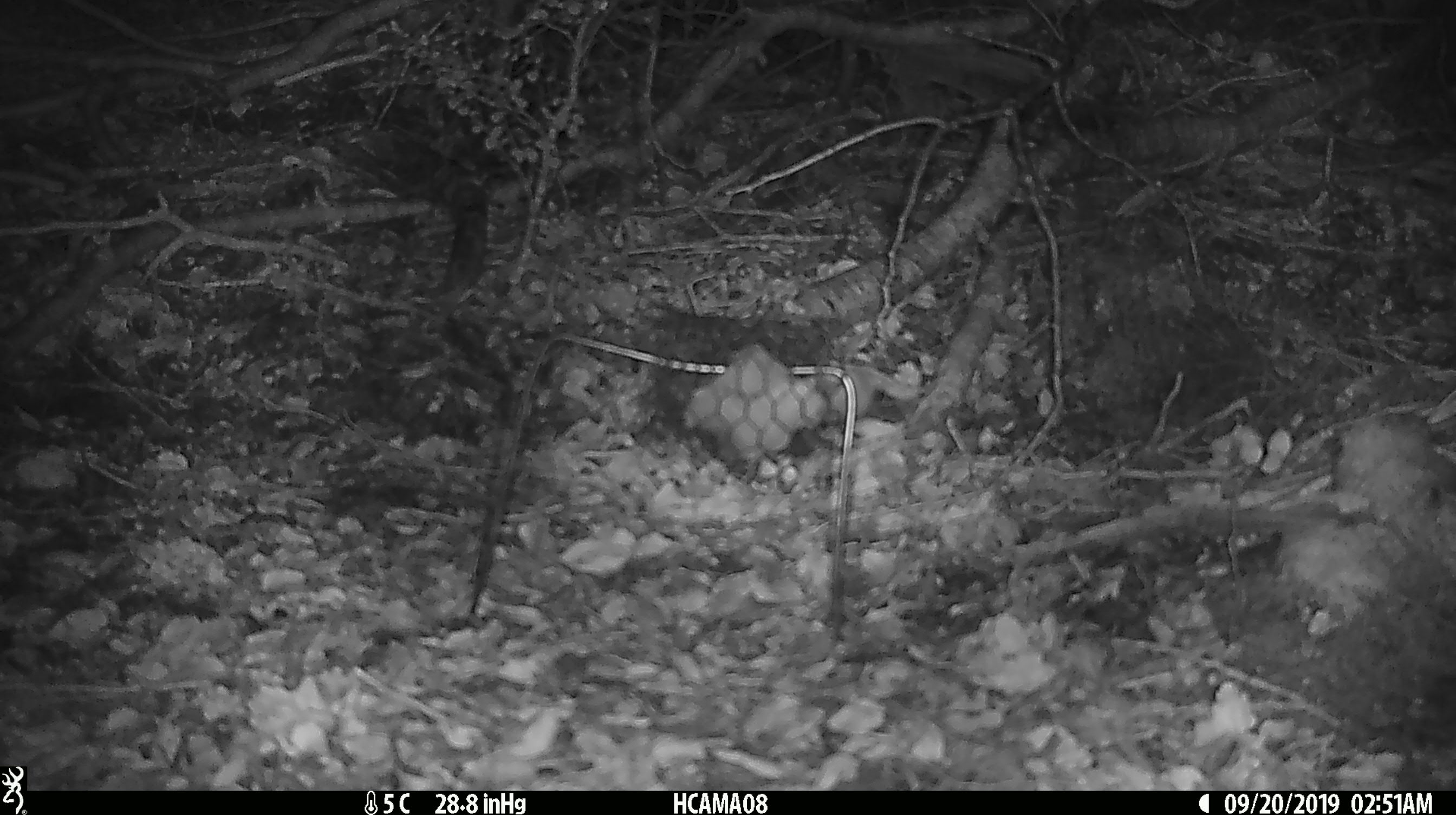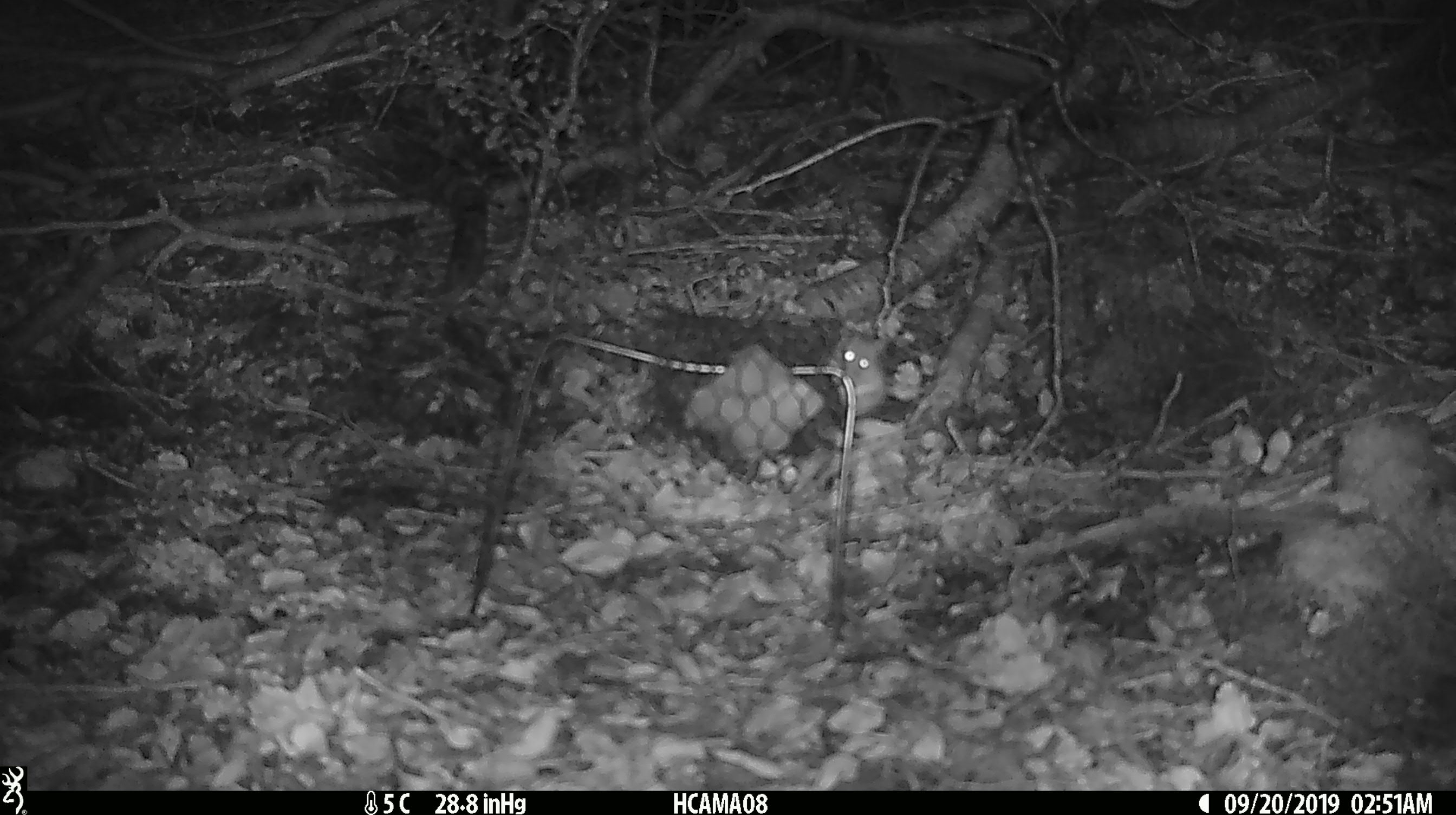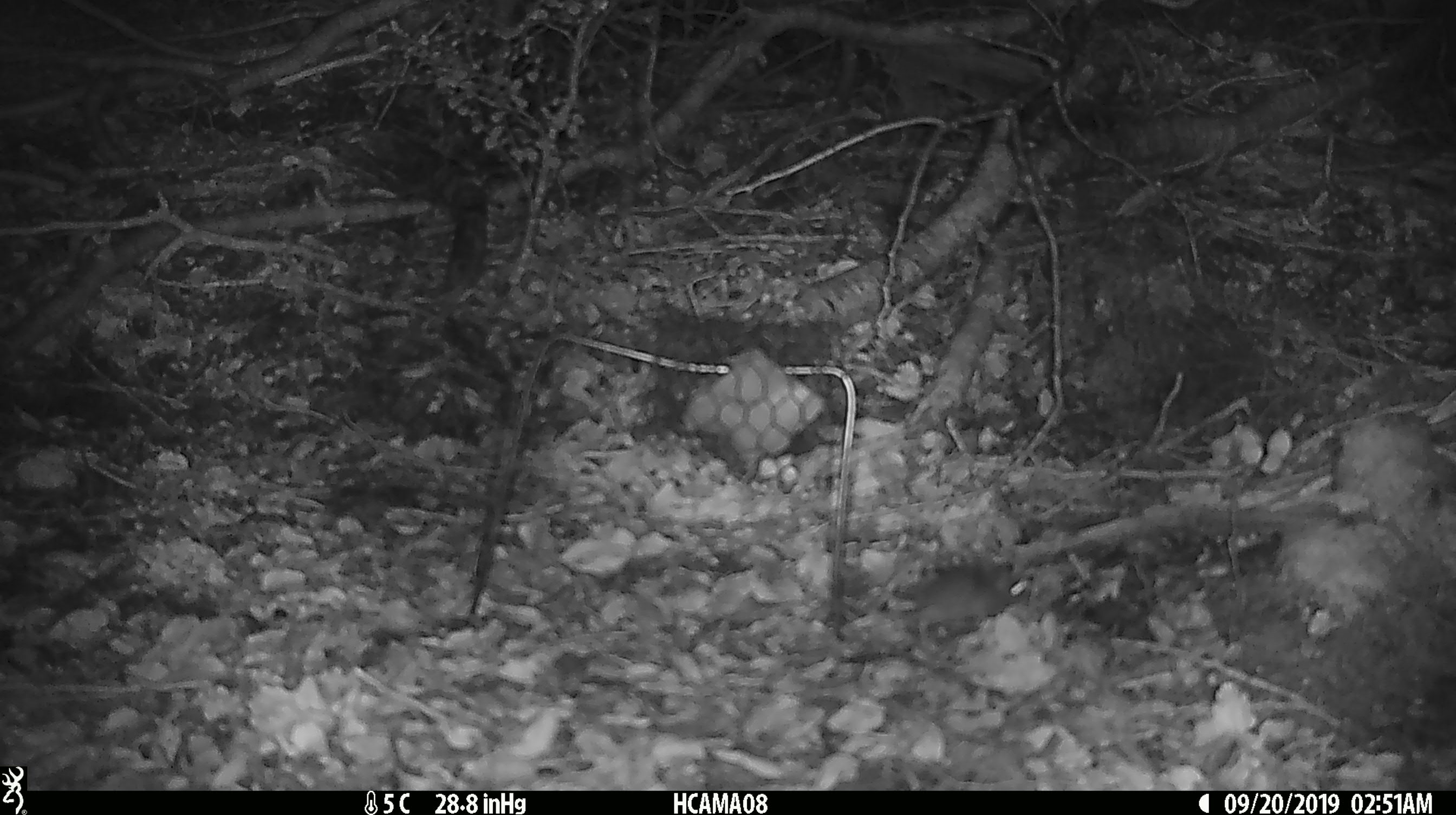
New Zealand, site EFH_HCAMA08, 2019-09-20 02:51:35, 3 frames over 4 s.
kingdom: Animalia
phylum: Chordata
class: Mammalia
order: Rodentia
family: Muridae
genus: Mus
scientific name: Mus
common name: mouse